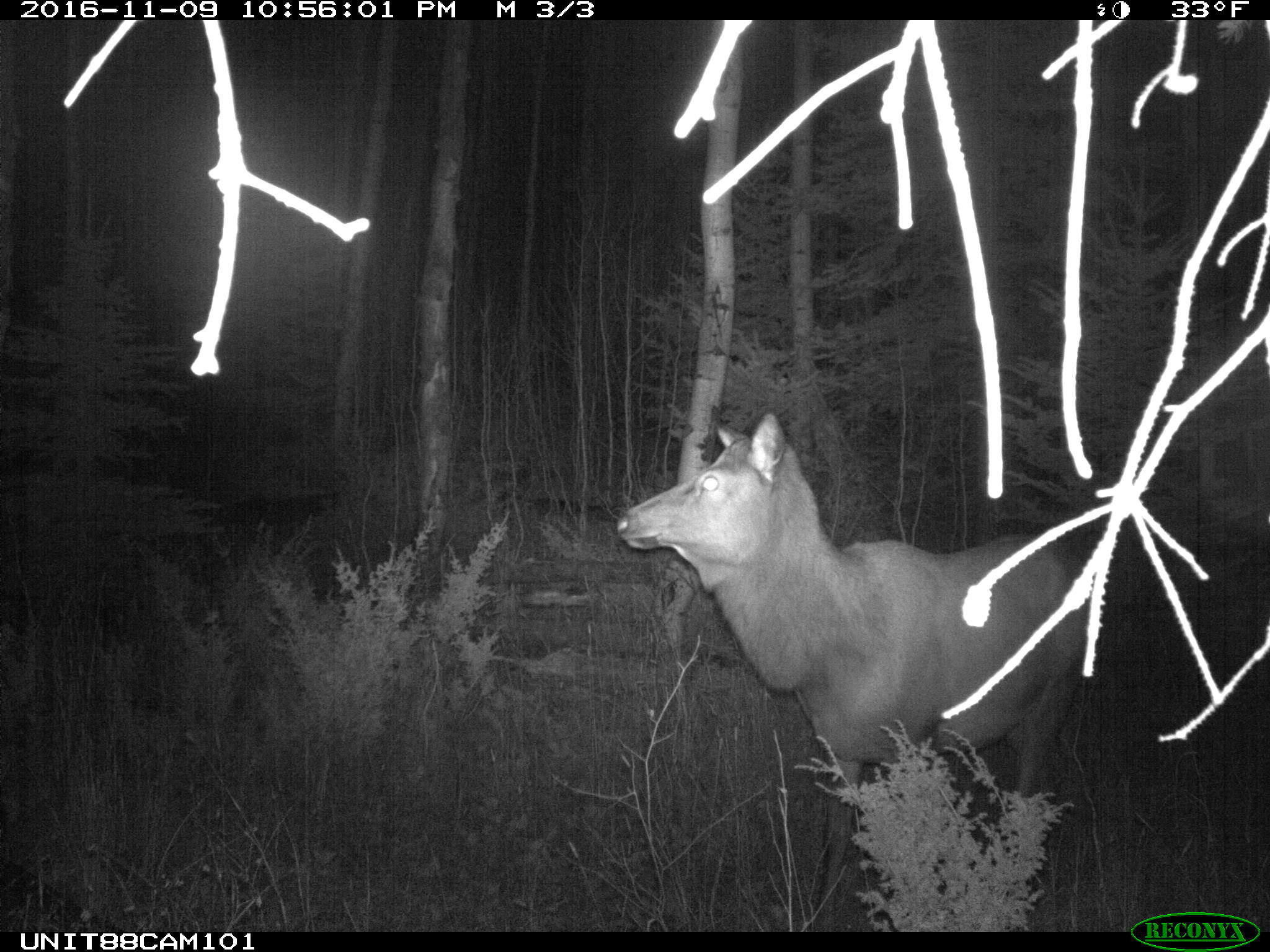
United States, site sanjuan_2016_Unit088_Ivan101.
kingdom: Animalia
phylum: Chordata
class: Mammalia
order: Artiodactyla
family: Cervidae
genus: Cervus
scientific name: Cervus elaphus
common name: red deer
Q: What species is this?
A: Cervus elaphus (red deer).